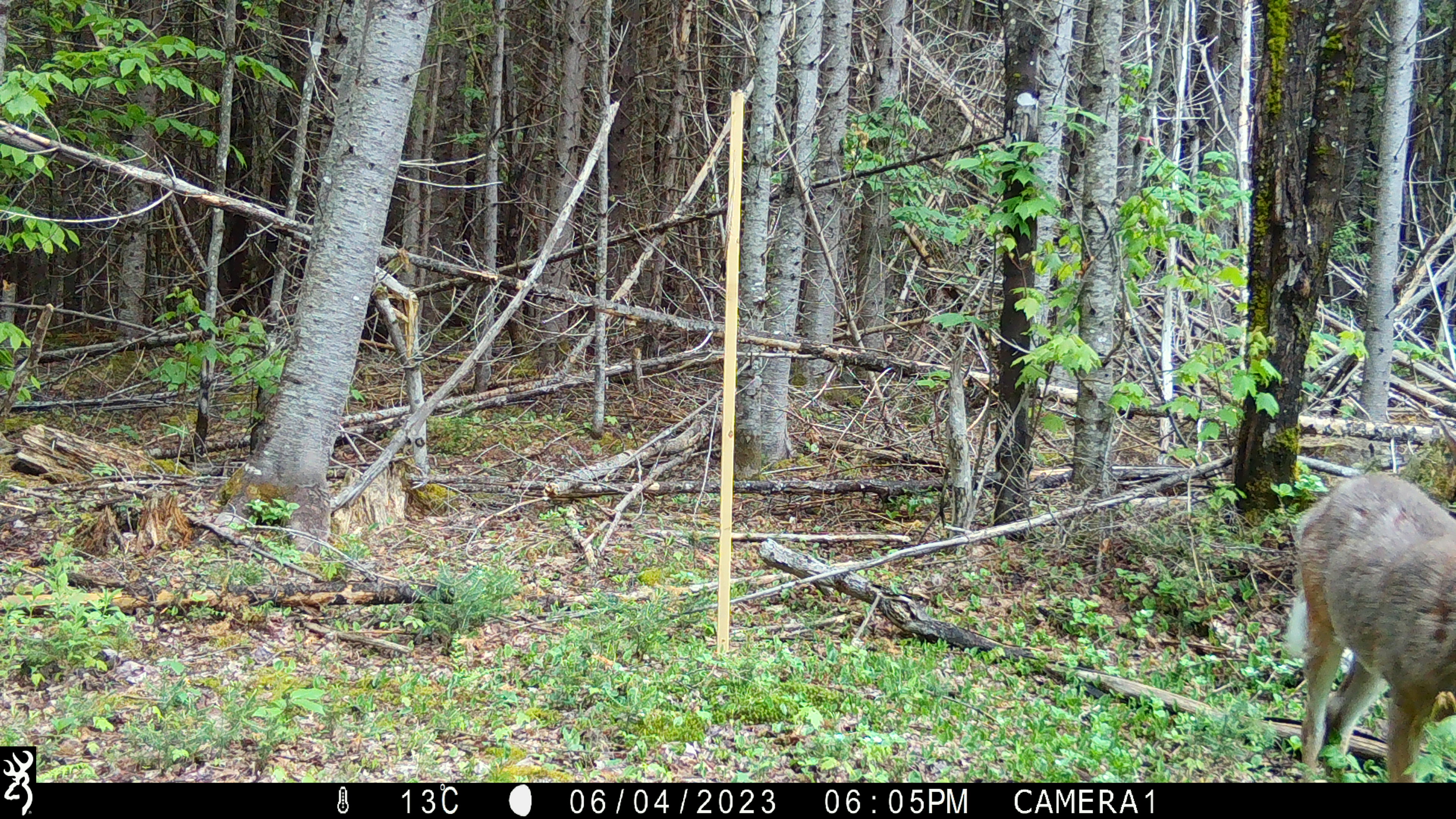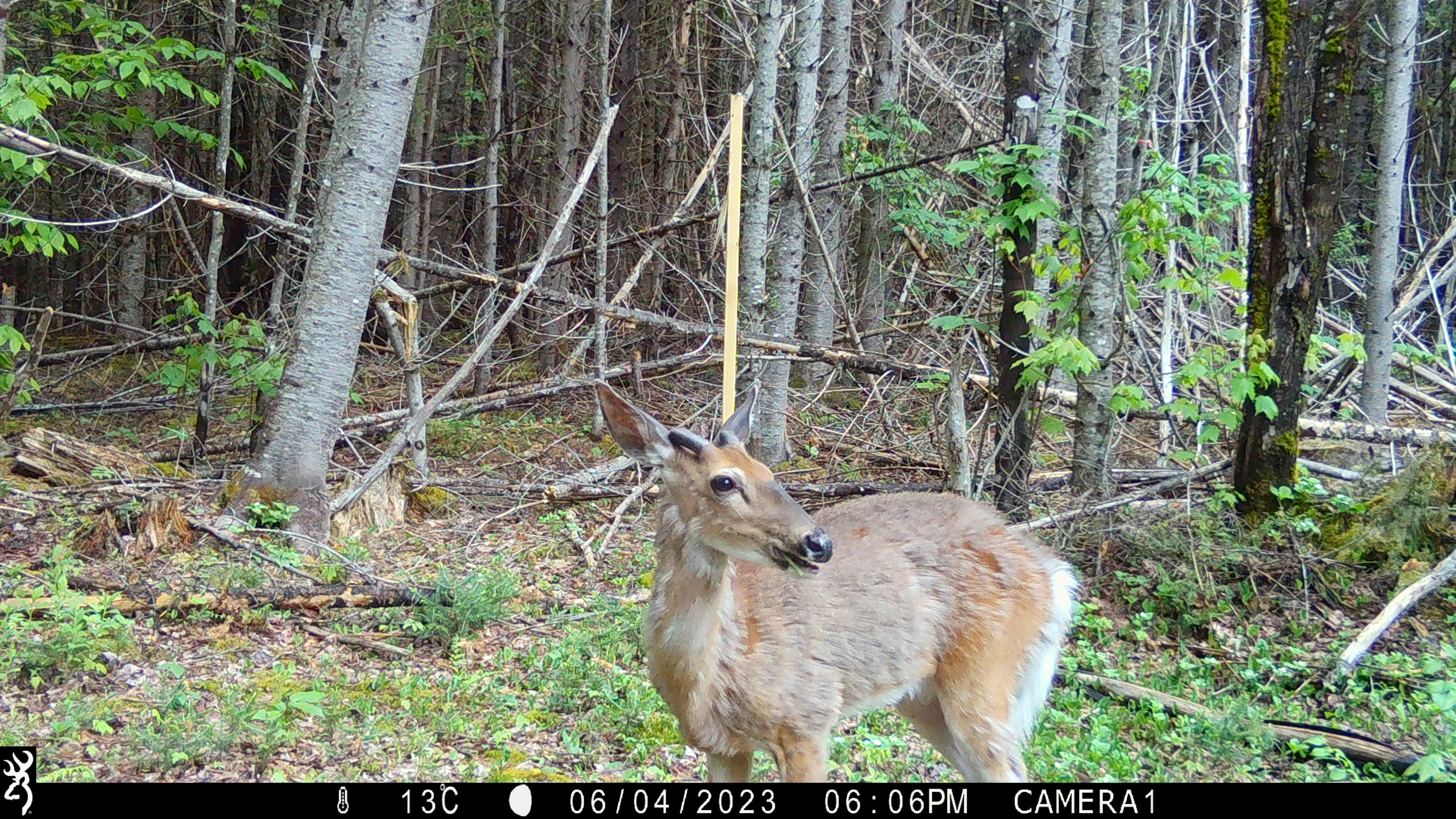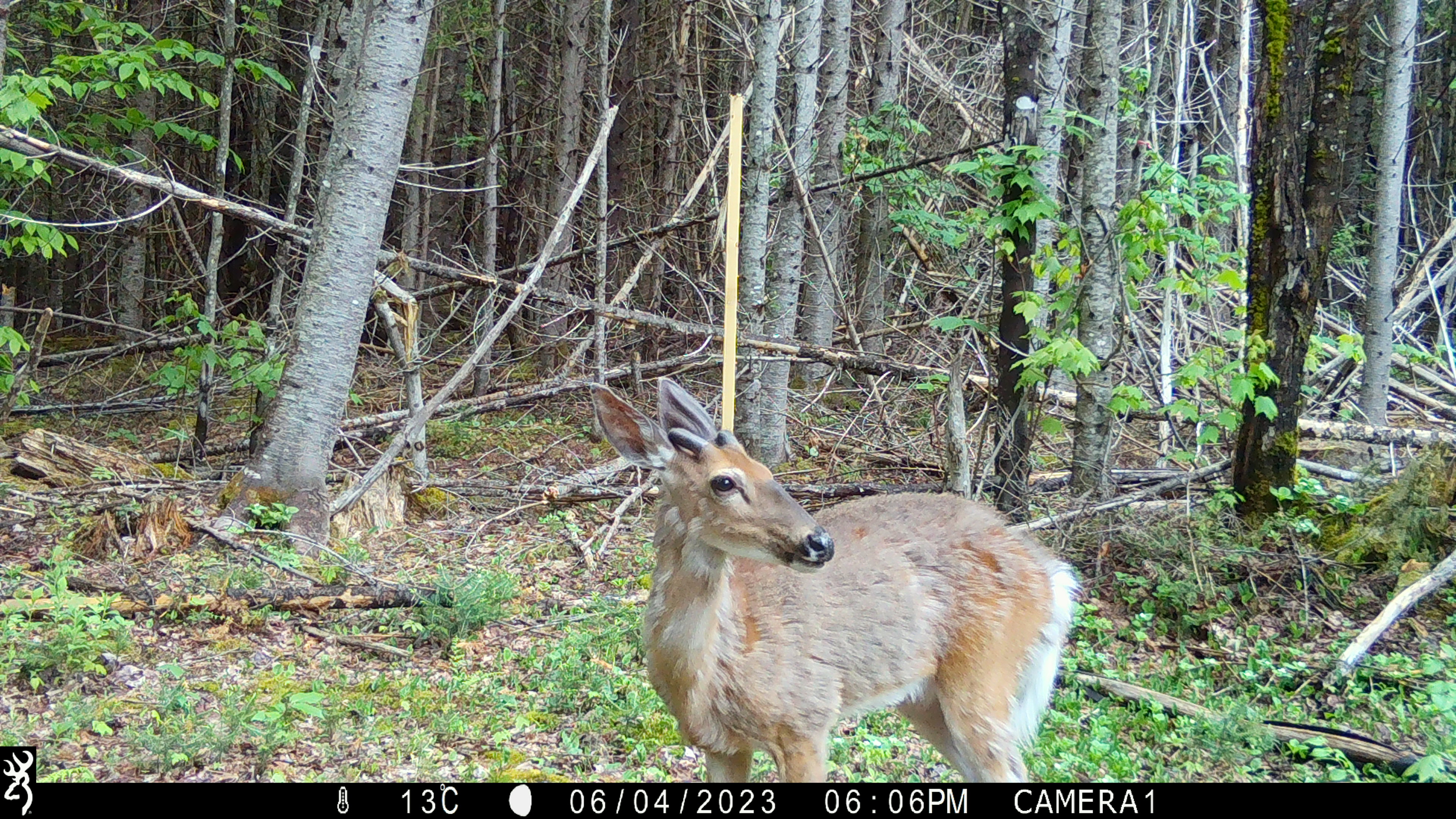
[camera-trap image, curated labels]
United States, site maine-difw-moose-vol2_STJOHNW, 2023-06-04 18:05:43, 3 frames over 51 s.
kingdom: Animalia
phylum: Chordata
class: Mammalia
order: Artiodactyla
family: Cervidae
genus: Odocoileus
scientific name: Odocoileus virginianus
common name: white-tailed deer